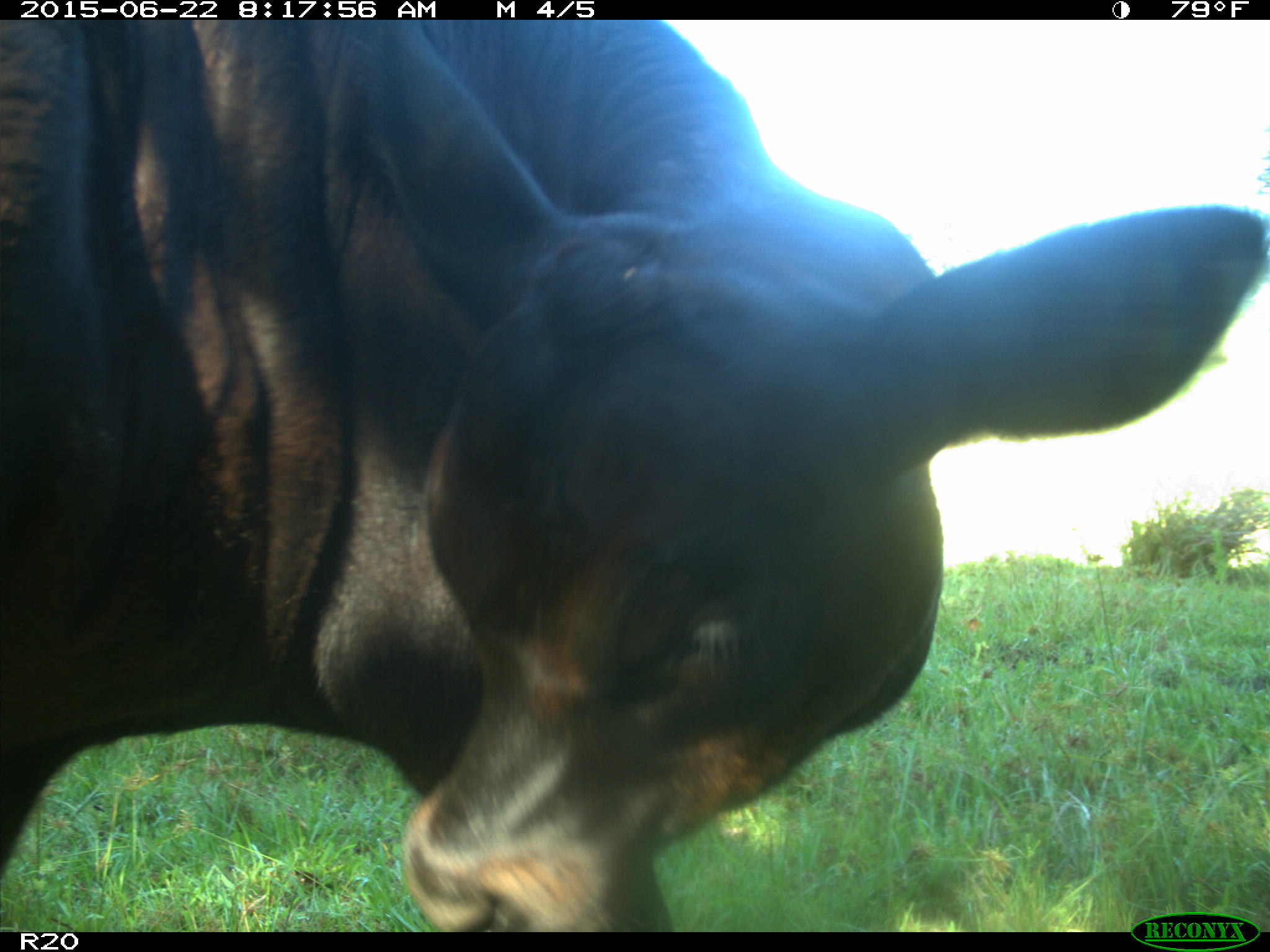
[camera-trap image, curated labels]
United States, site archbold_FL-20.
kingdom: Animalia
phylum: Chordata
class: Mammalia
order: Artiodactyla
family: Bovidae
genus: Bos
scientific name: Bos taurus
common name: domestic cow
Bos taurus (domestic cow).